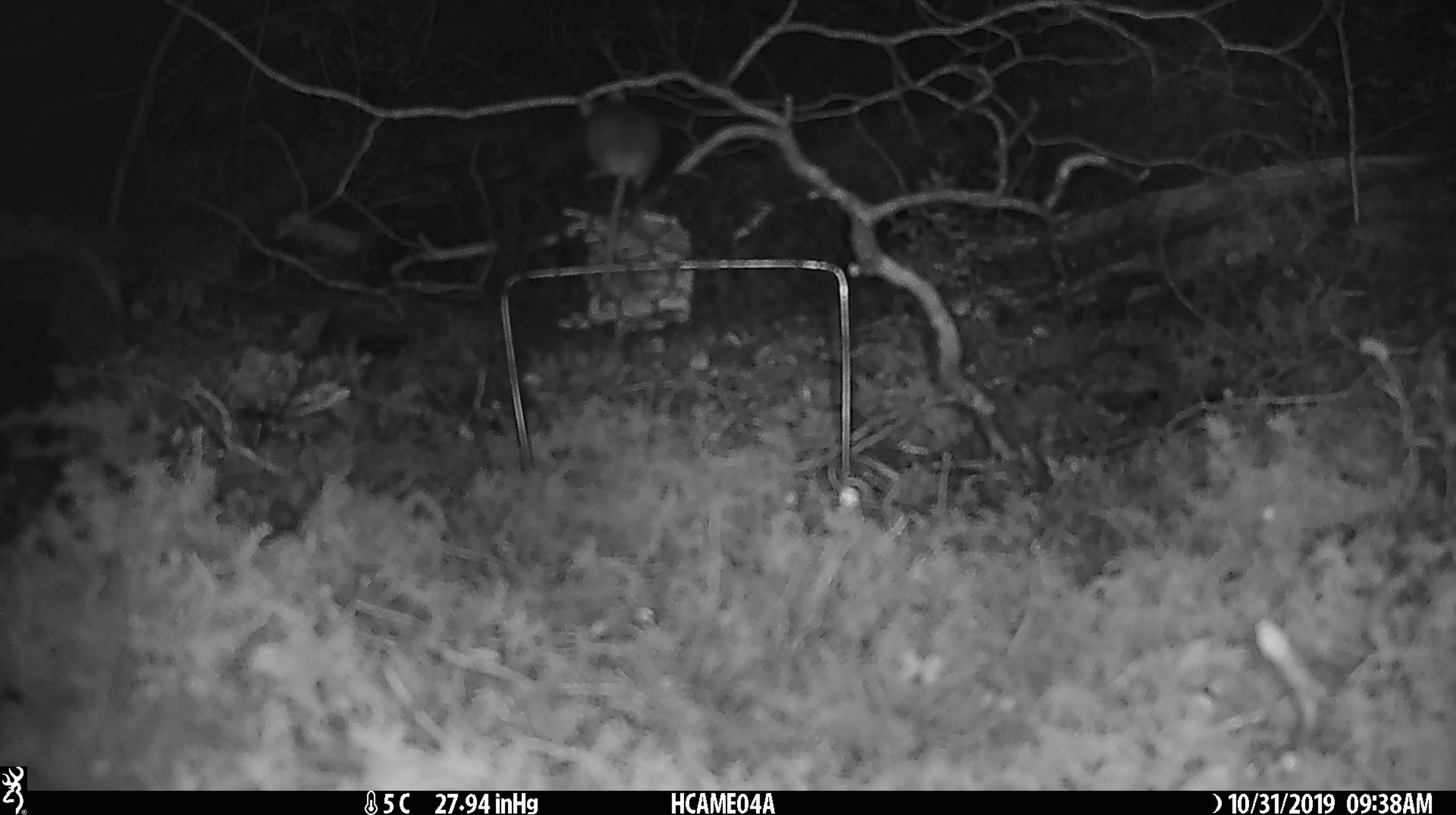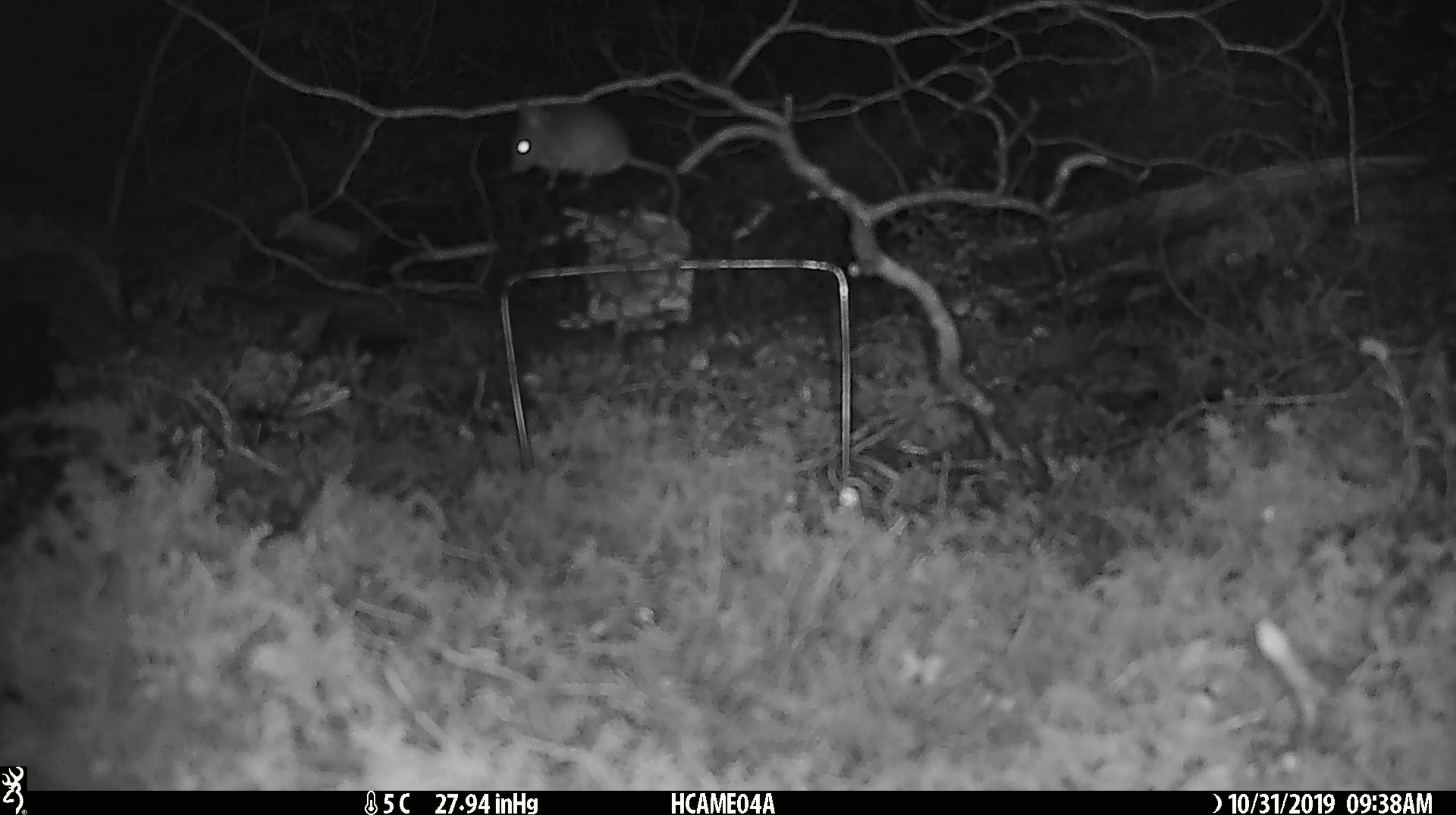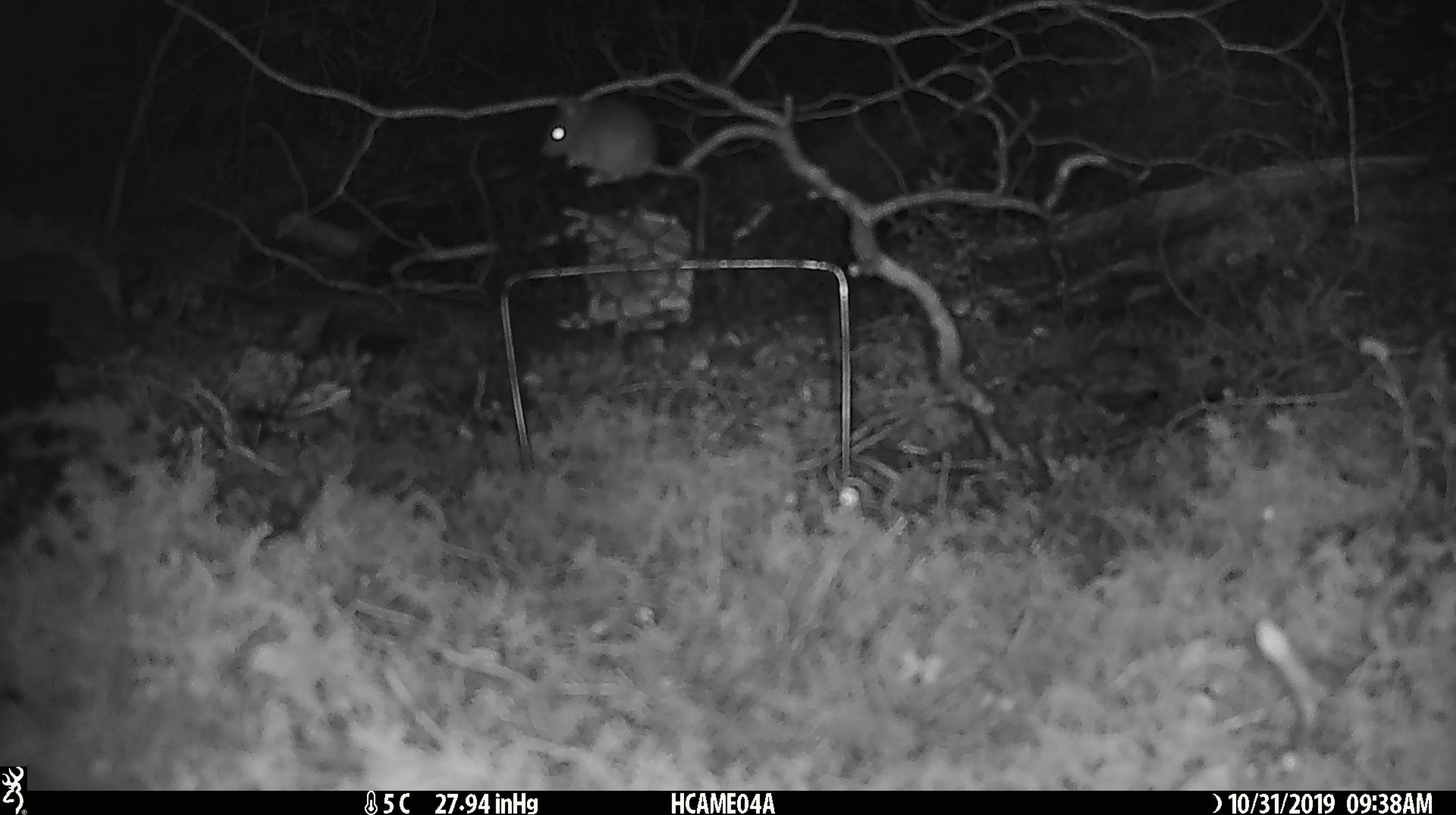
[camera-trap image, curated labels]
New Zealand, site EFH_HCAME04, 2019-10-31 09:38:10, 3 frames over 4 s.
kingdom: Animalia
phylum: Chordata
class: Mammalia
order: Rodentia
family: Muridae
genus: Mus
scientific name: Mus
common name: mouse